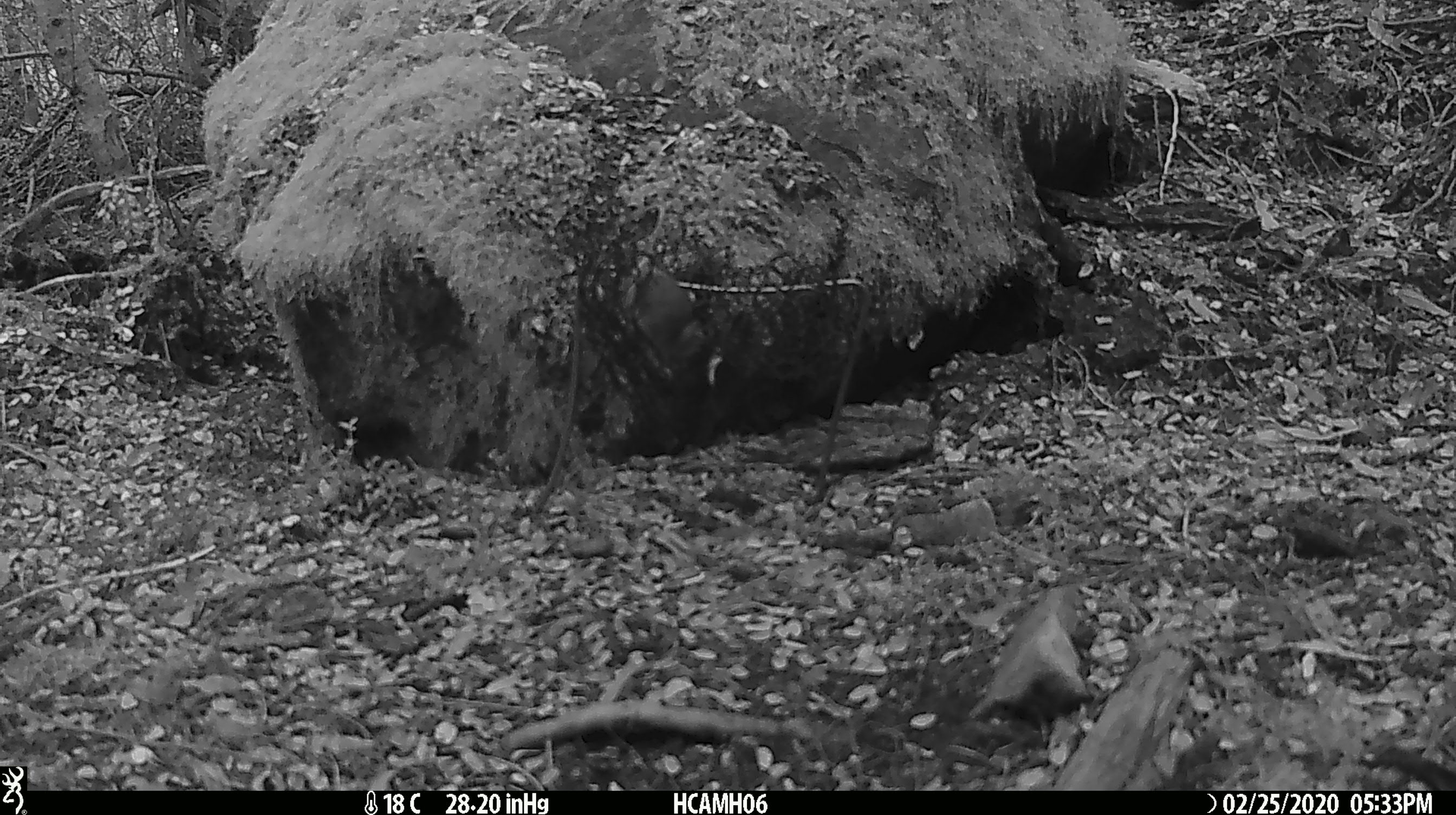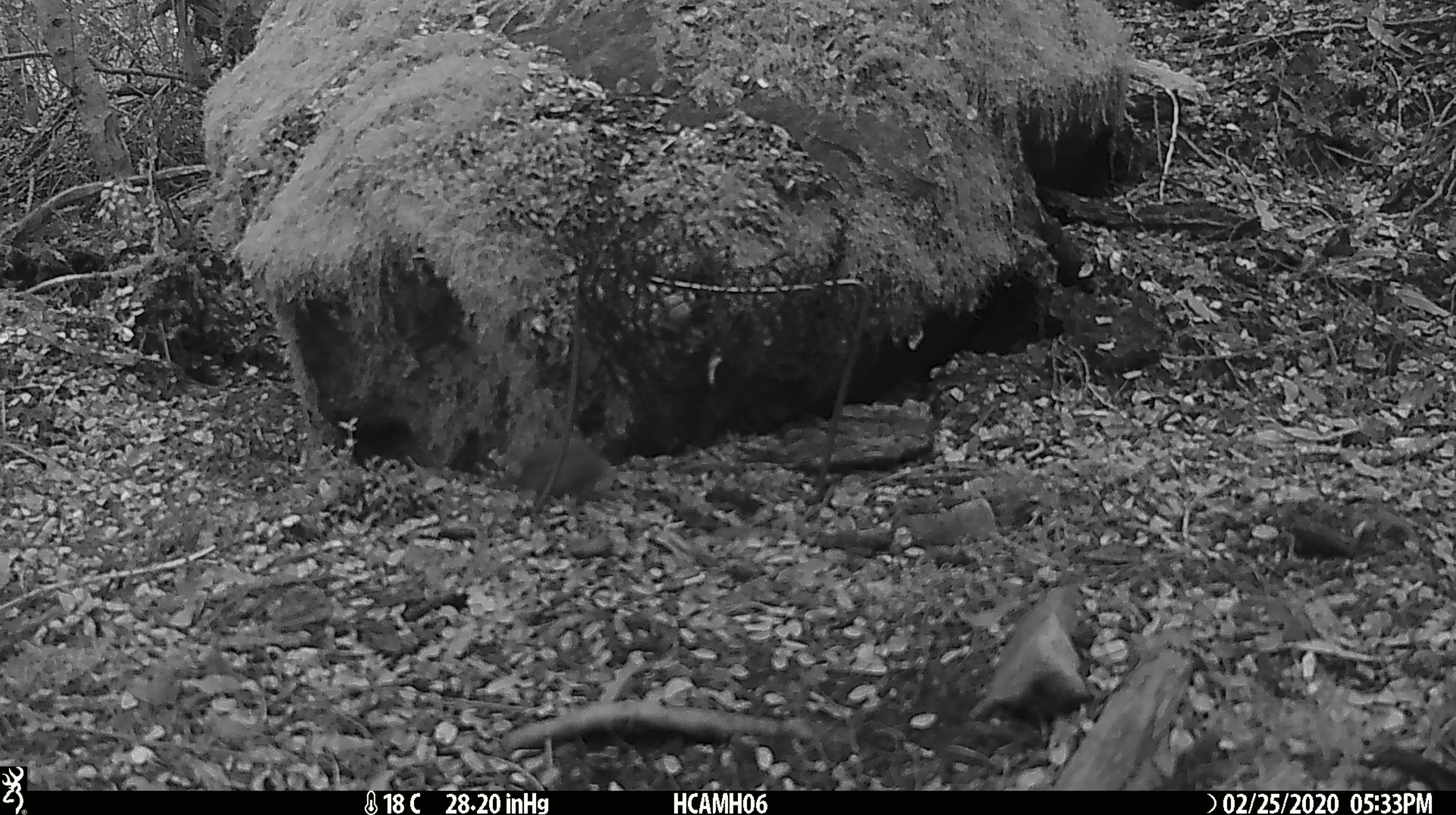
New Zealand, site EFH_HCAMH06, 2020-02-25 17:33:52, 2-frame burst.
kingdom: Animalia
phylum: Chordata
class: Mammalia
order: Rodentia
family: Muridae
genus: Mus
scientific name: Mus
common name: mouse